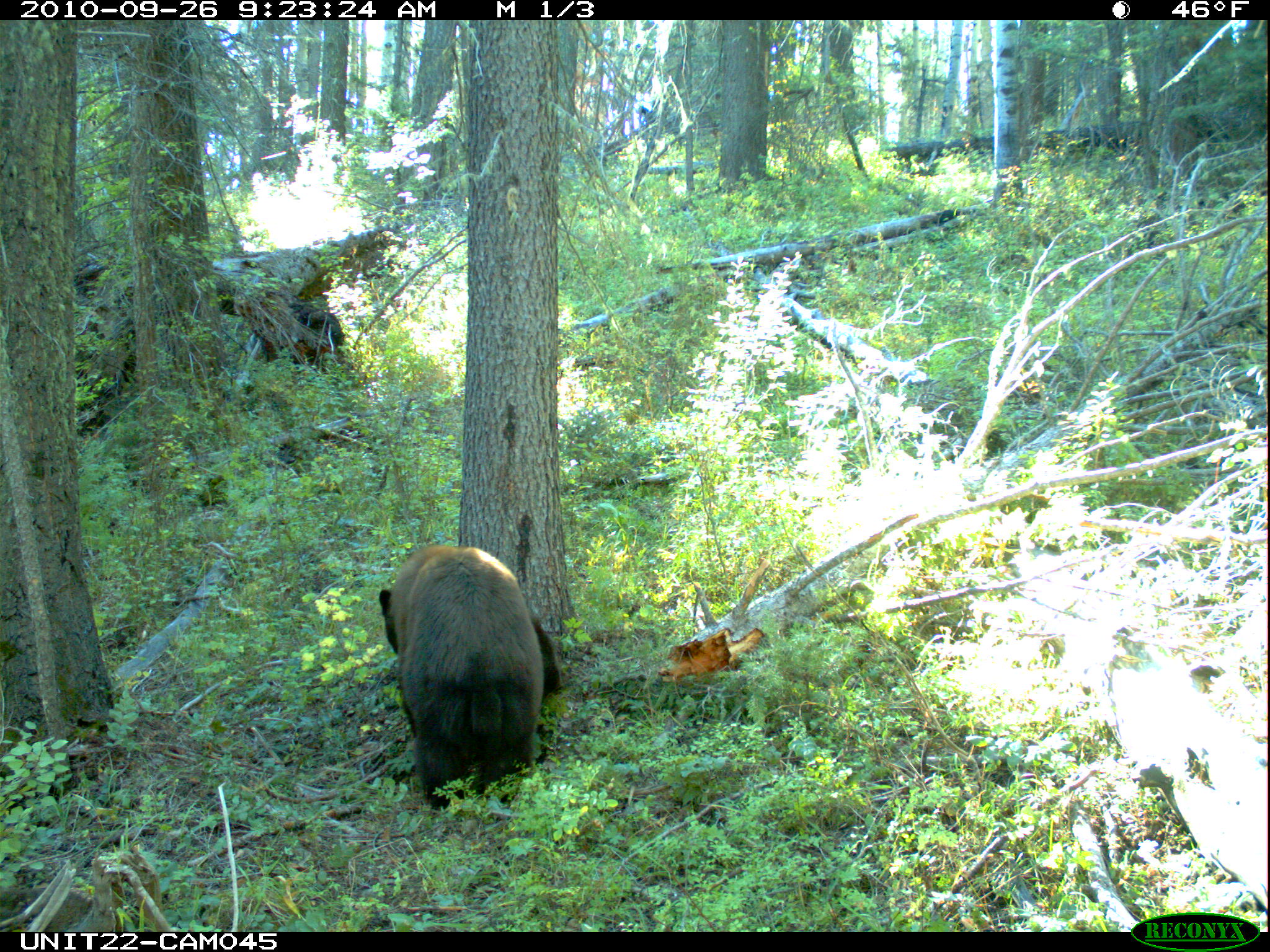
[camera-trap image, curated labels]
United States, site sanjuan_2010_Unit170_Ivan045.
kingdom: Animalia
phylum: Chordata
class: Mammalia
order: Carnivora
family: Ursidae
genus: Ursus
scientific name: Ursus americanus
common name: american black bear